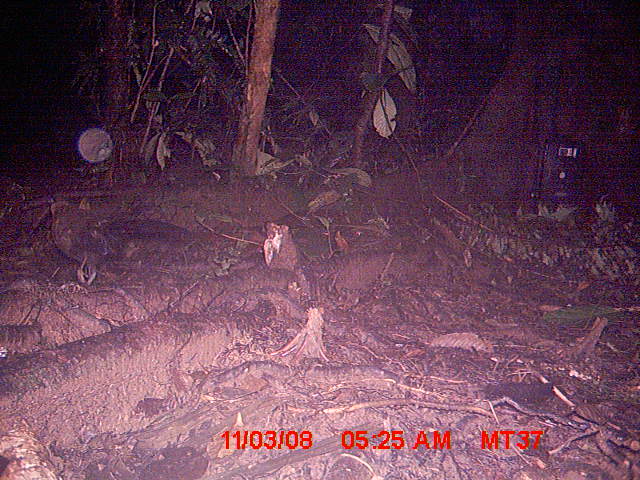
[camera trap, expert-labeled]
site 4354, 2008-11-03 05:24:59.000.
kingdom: Animalia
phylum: Chordata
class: Aves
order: Cuculiformes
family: Cuculidae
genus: Coua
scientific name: Coua serriana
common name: red-breasted coua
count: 1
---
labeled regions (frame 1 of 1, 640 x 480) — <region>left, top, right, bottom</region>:
coua serriana: <region>20, 193, 191, 284</region>